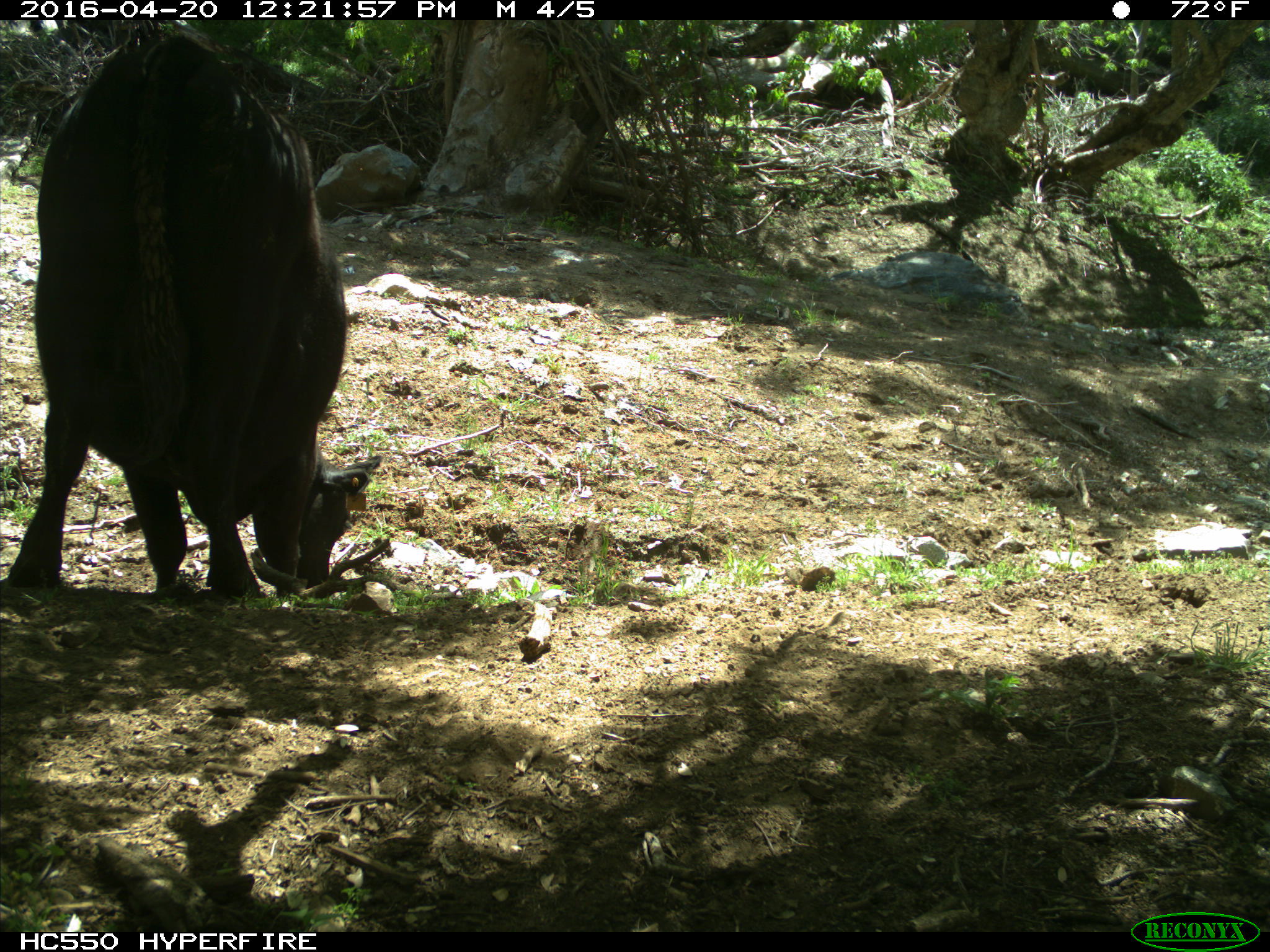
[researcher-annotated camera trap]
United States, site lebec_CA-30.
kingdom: Animalia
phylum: Chordata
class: Mammalia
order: Artiodactyla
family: Bovidae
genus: Bos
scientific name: Bos taurus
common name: domestic cow